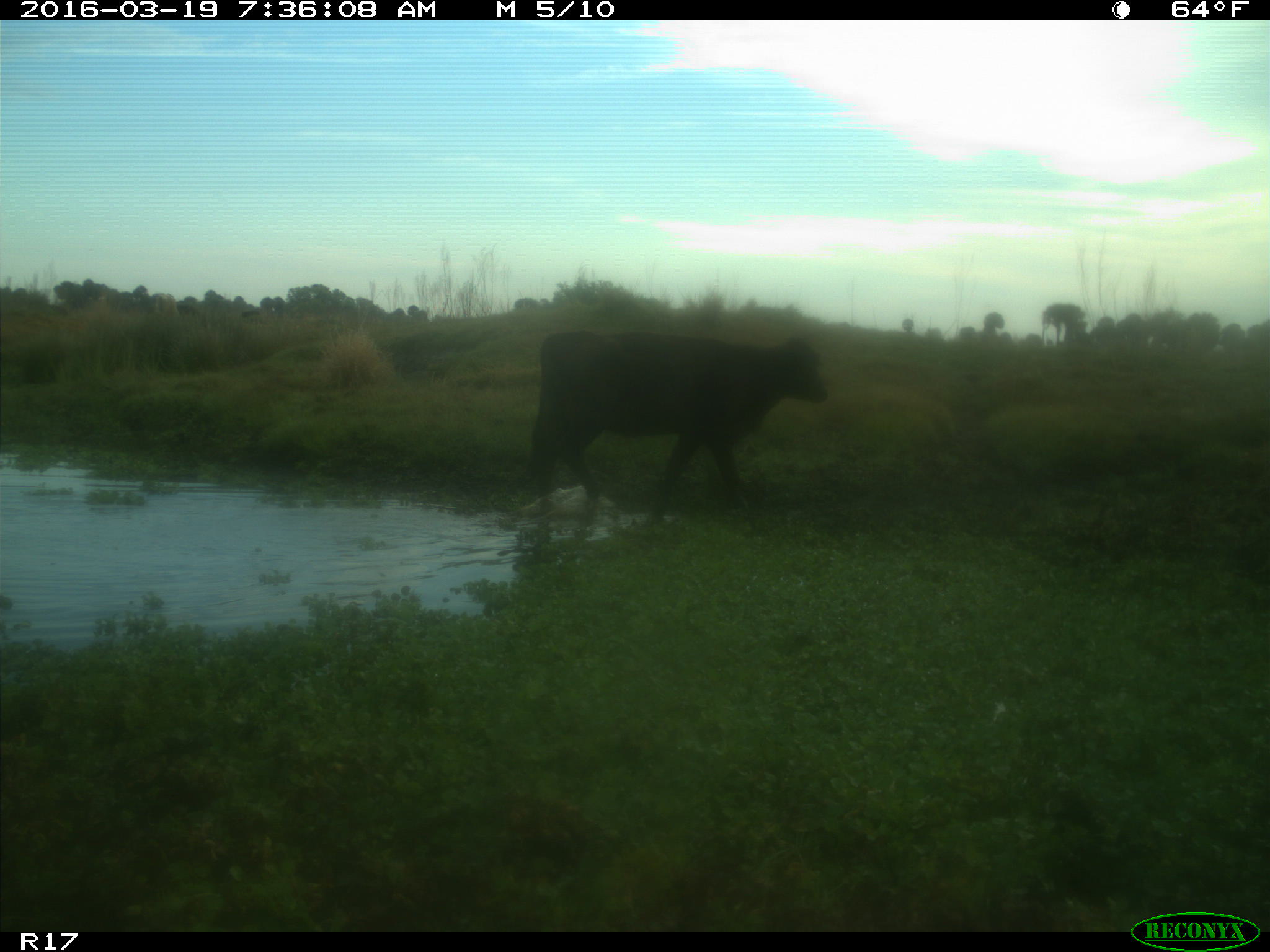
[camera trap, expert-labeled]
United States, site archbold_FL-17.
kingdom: Animalia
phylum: Chordata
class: Mammalia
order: Artiodactyla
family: Bovidae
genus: Bos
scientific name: Bos taurus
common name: domestic cow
Bos taurus (domestic cow).